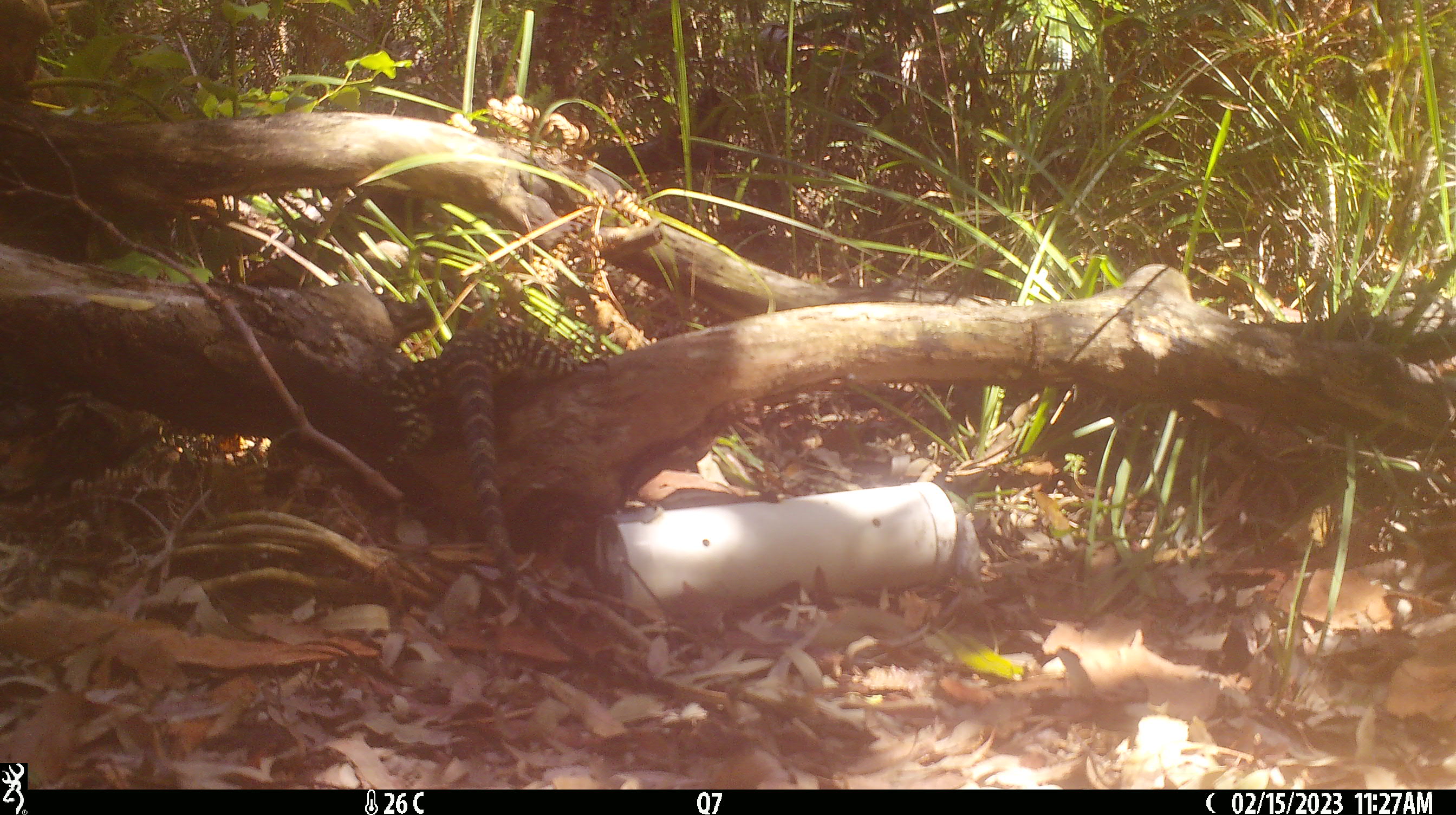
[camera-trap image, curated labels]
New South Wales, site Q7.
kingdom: Animalia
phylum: Chordata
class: Reptilia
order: Squamata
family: Varanidae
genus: Varanus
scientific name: Varanus varius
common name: lace monitor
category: goanna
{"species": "goanna (lace monitor) (Varanus varius)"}